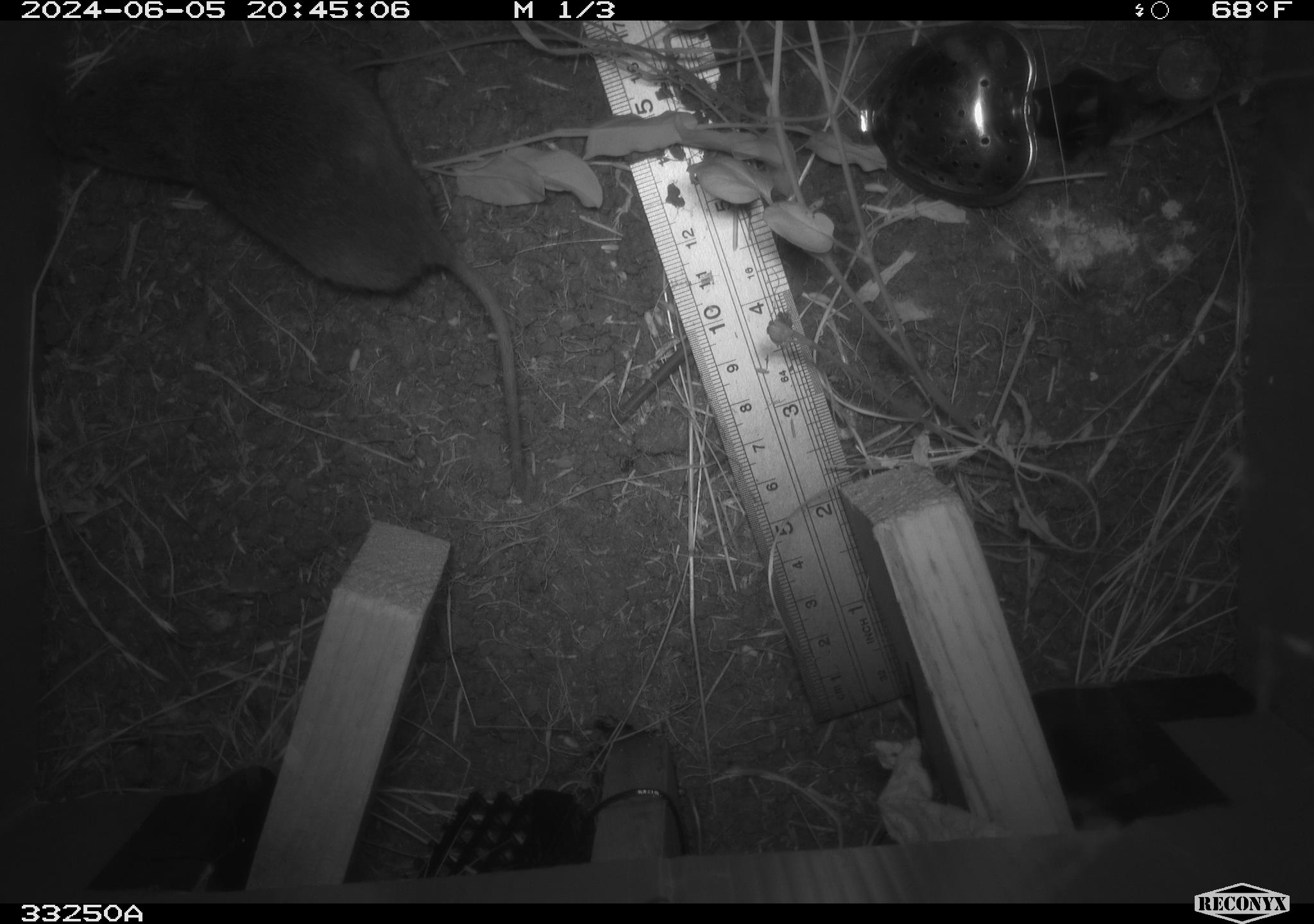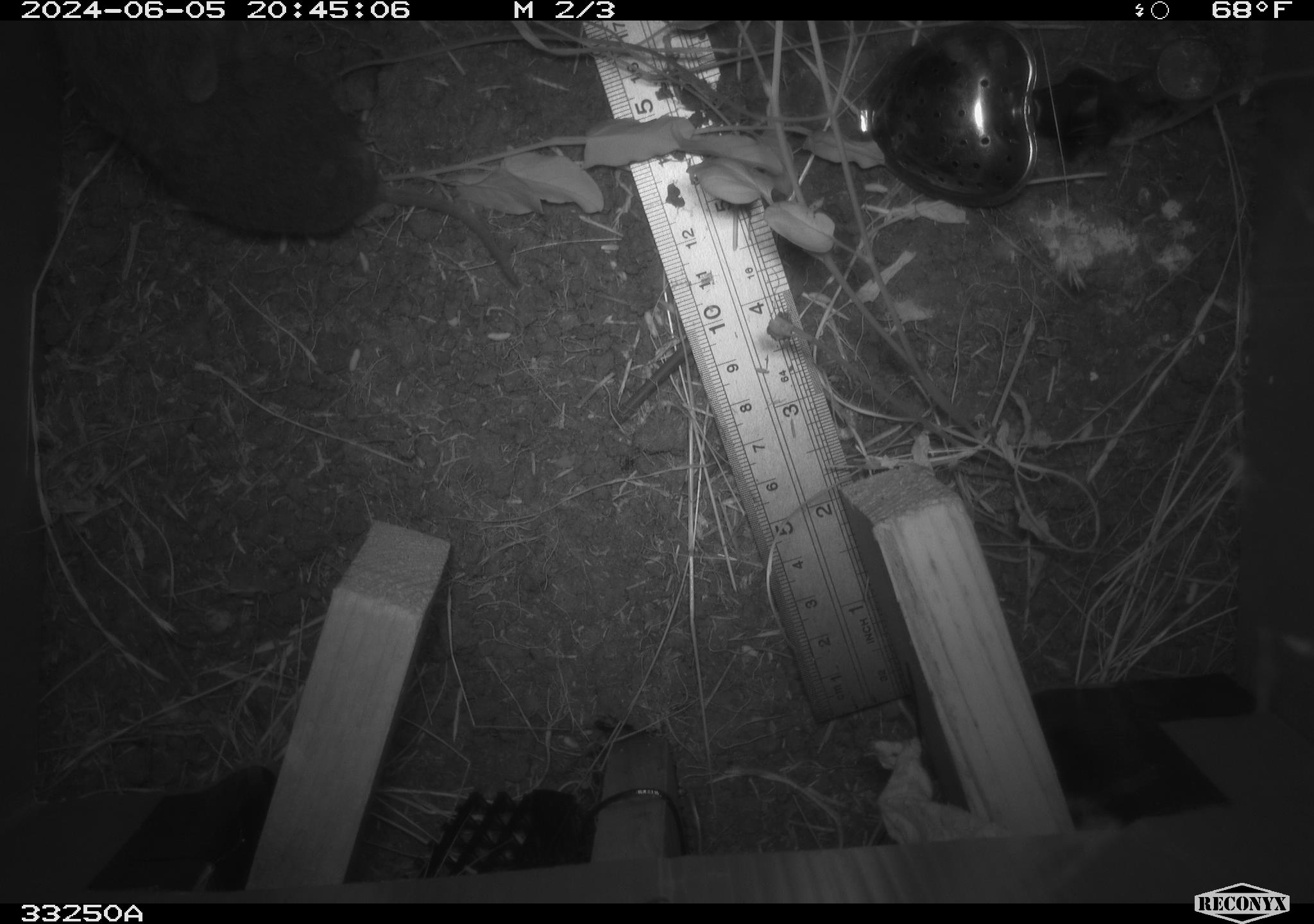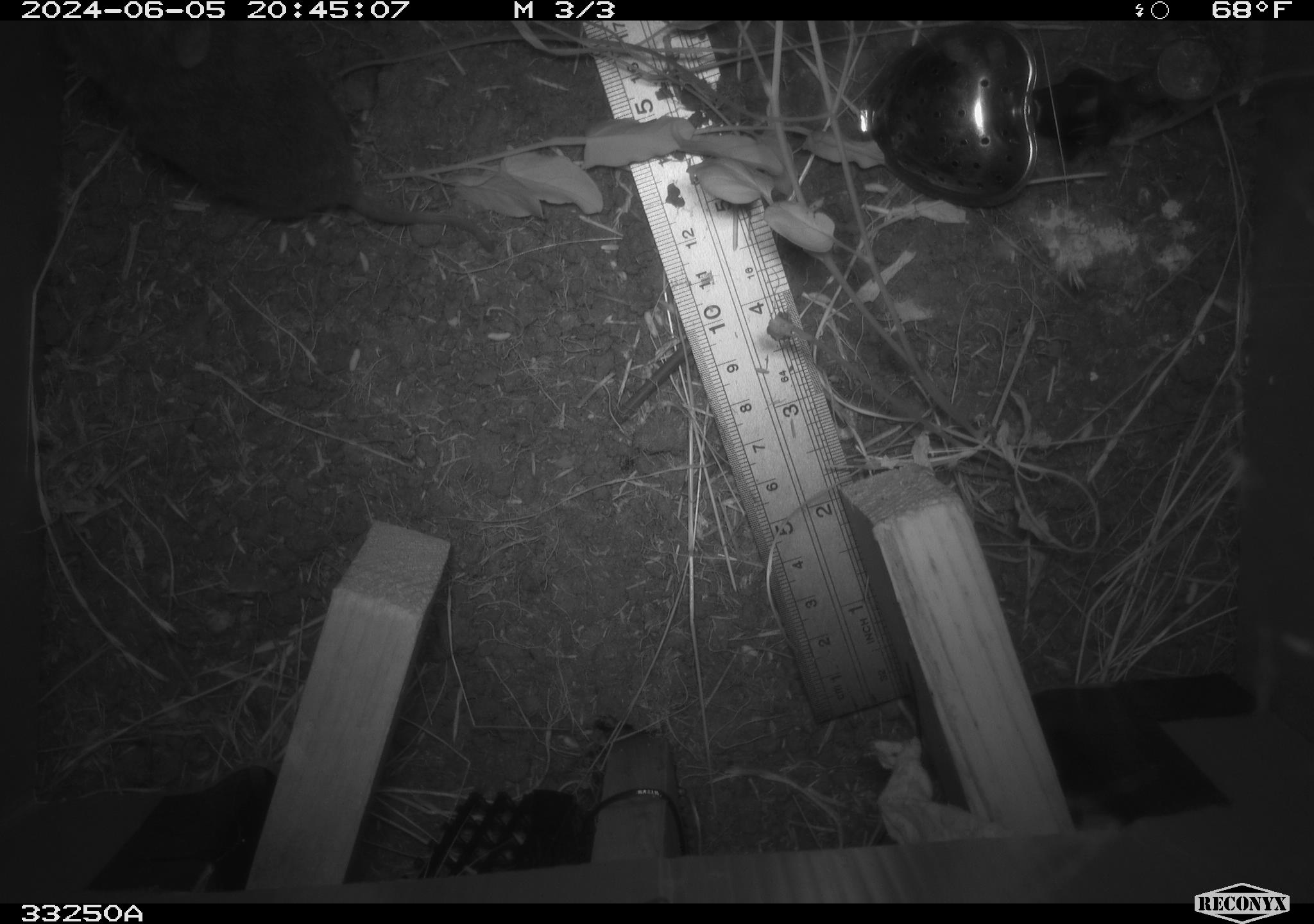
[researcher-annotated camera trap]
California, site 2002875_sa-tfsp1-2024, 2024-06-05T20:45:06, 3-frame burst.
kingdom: Animalia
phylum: Chordata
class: Mammalia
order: Rodentia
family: Cricetidae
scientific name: Arvicolinae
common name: voles, lemmings, and muskrats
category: arvicolinae subfamily